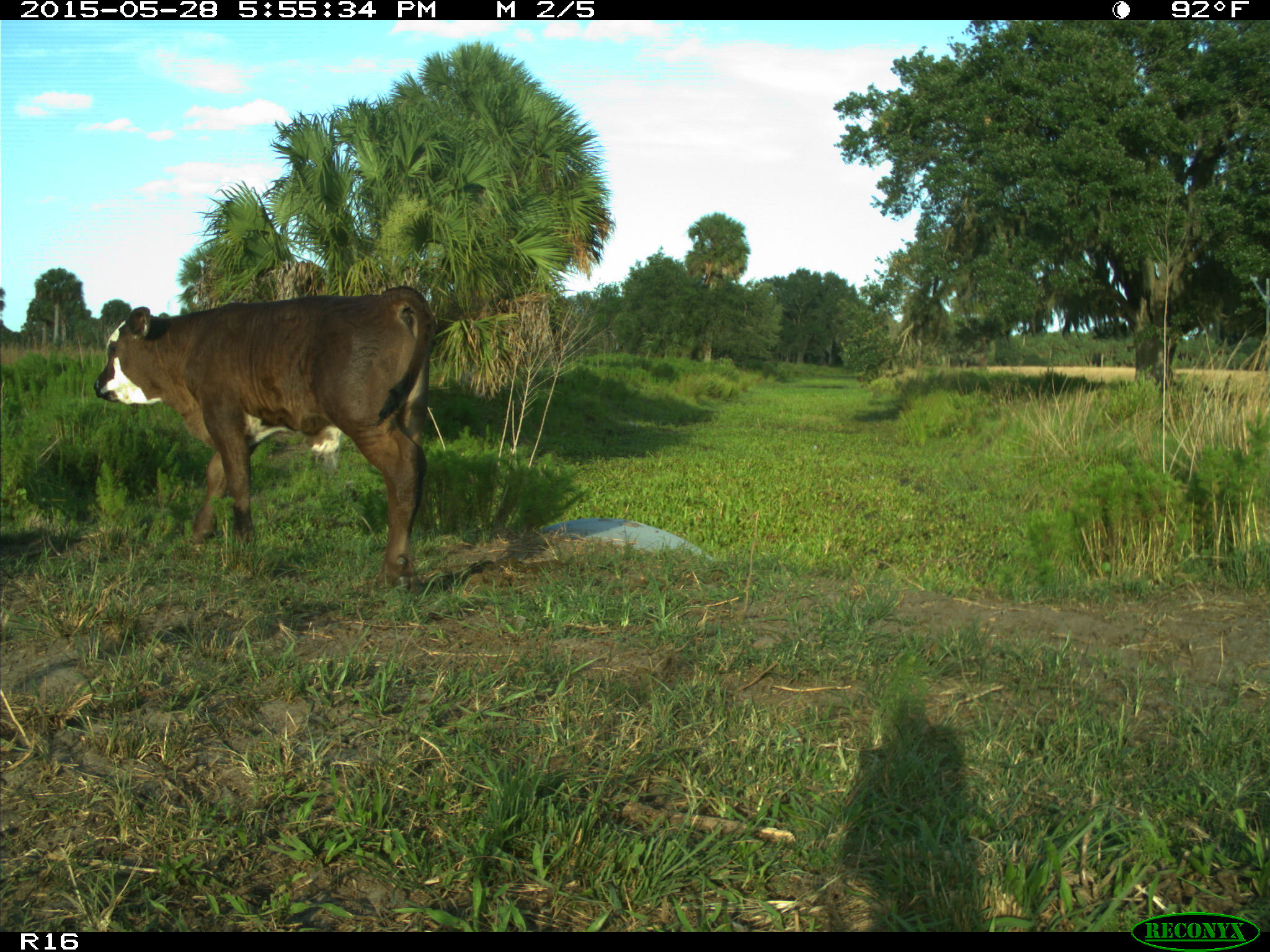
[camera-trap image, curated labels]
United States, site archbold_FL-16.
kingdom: Animalia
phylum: Chordata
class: Mammalia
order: Artiodactyla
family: Bovidae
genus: Bos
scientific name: Bos taurus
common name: domestic cow